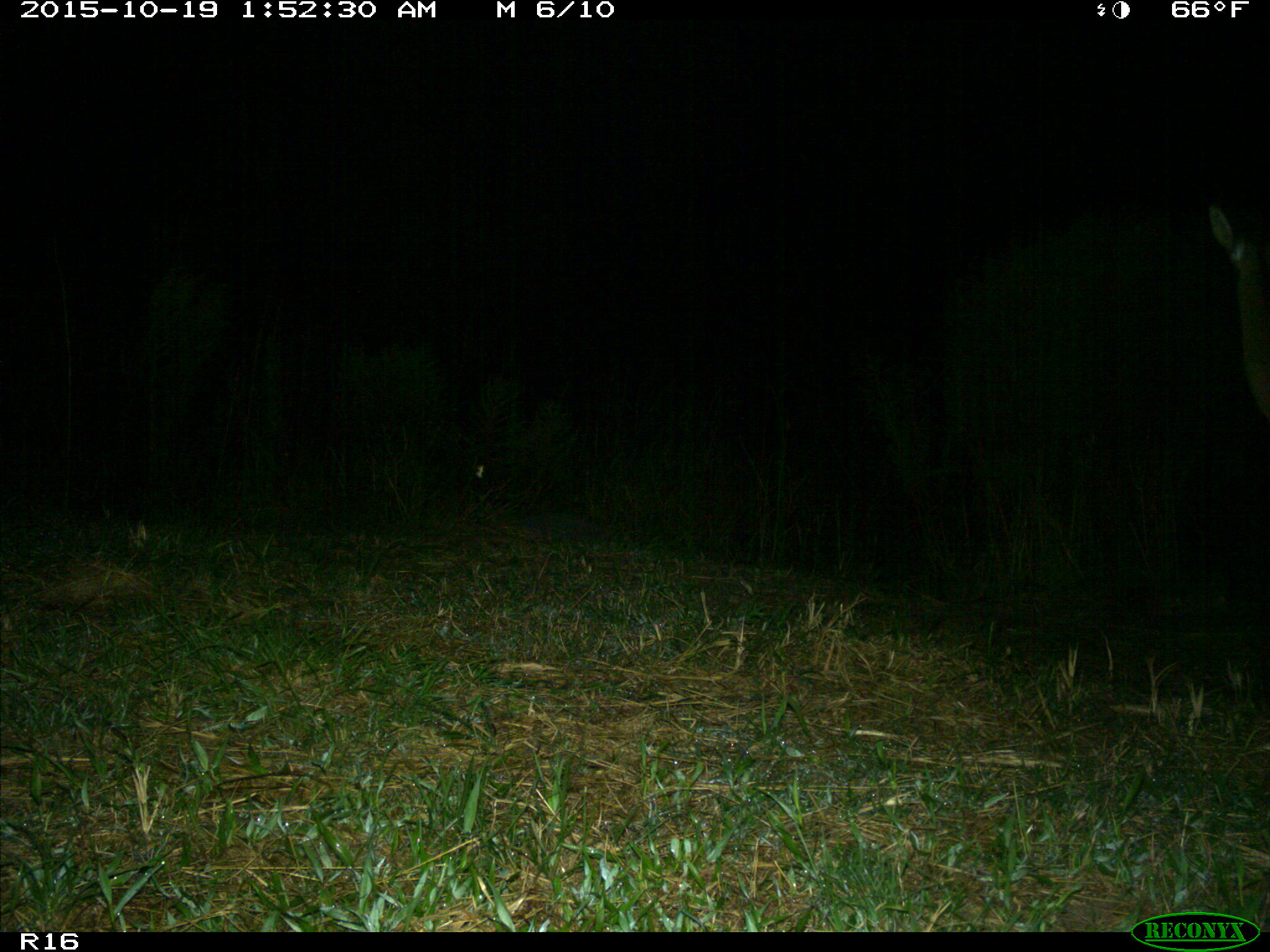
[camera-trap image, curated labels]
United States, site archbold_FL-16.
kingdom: Animalia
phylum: Chordata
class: Mammalia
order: Artiodactyla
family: Cervidae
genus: Odocoileus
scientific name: Odocoileus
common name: deer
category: unidentified deer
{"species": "unidentified deer (deer) (Odocoileus)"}